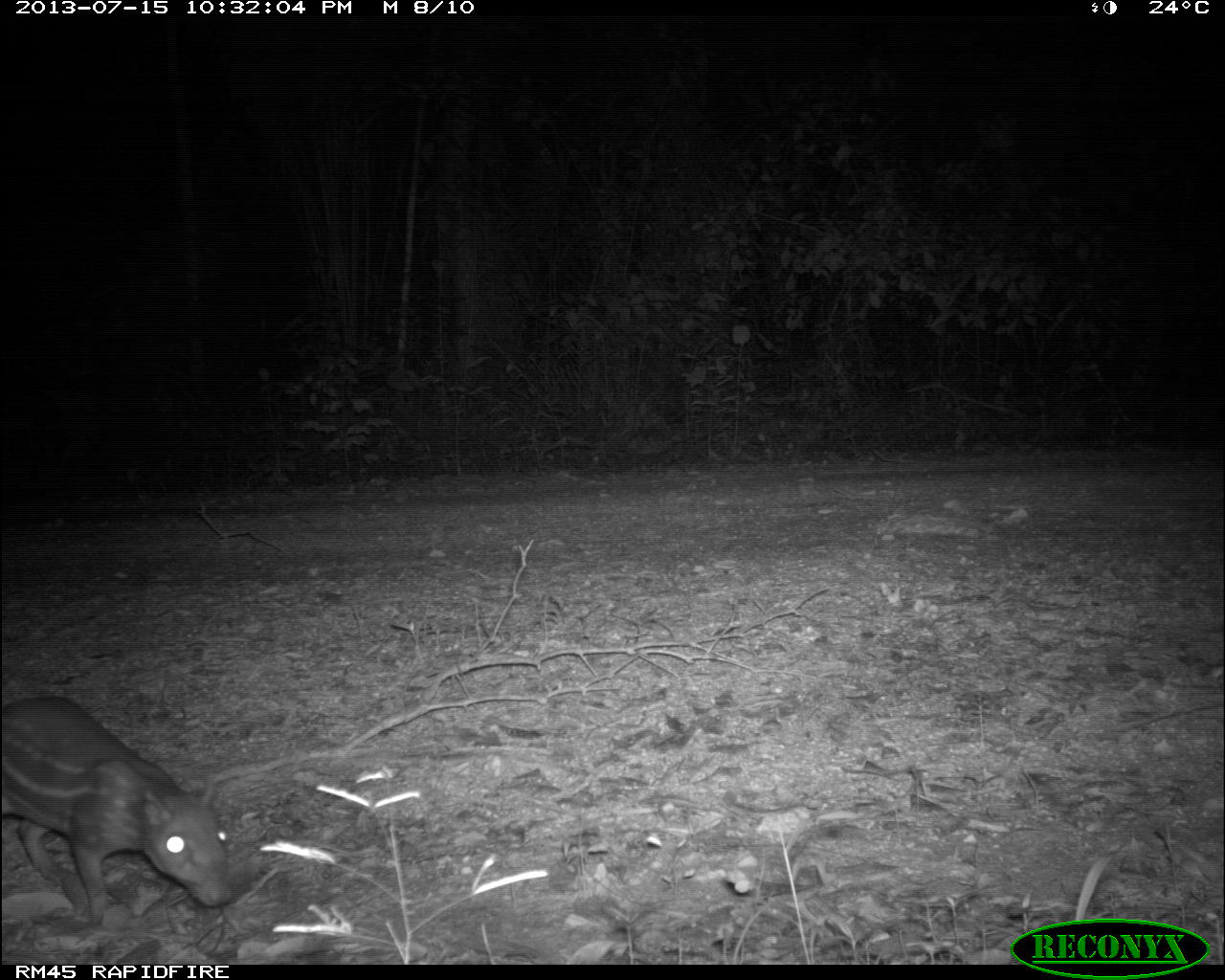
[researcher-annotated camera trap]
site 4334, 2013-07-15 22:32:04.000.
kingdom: Animalia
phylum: Chordata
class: Mammalia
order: Rodentia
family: Cuniculidae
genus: Cuniculus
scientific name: Cuniculus paca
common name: lowland paca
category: agouti paca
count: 1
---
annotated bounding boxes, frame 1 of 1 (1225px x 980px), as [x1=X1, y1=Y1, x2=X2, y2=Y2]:
agouti paca: [x1=0, y1=693, x2=235, y2=925]